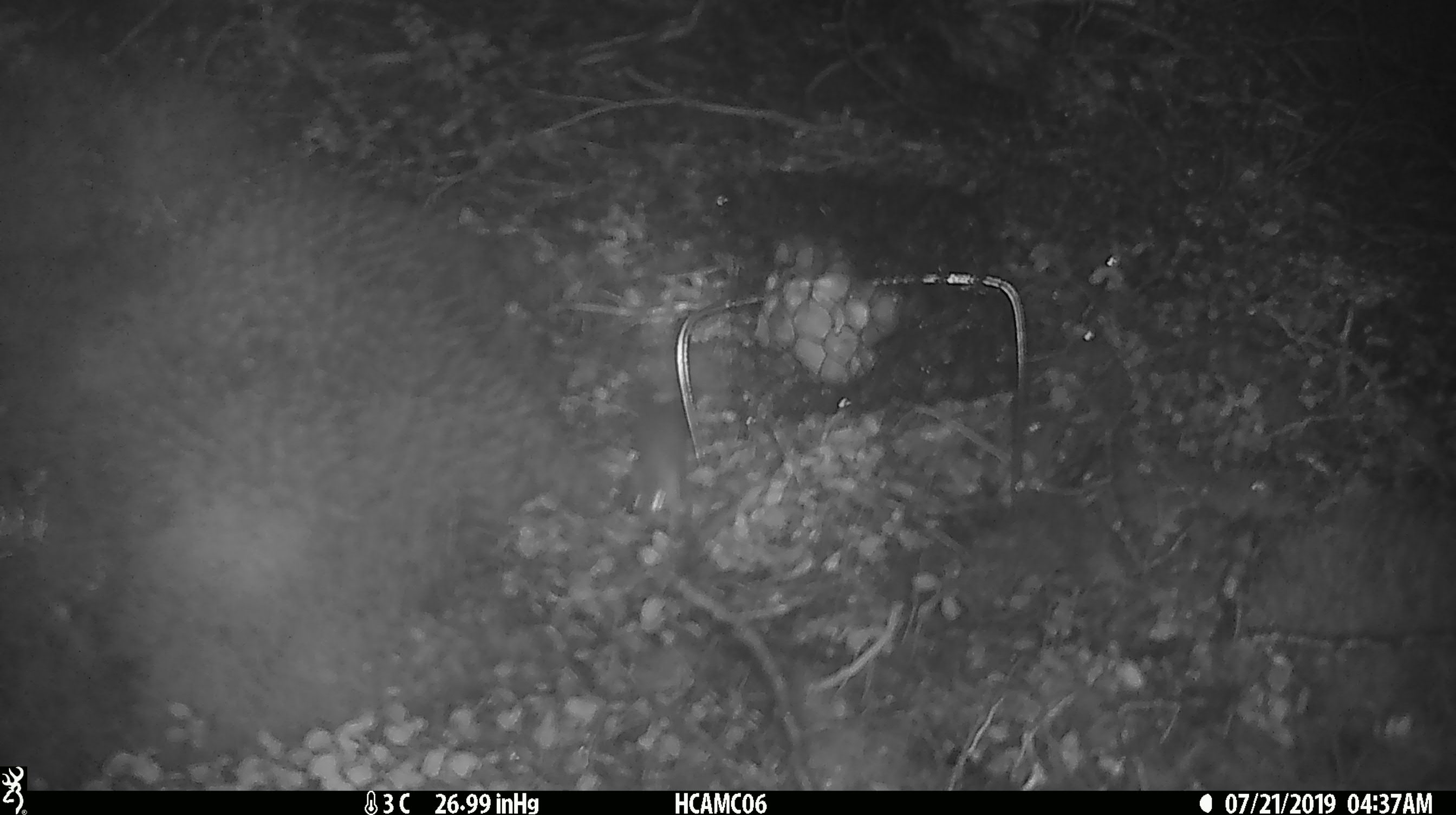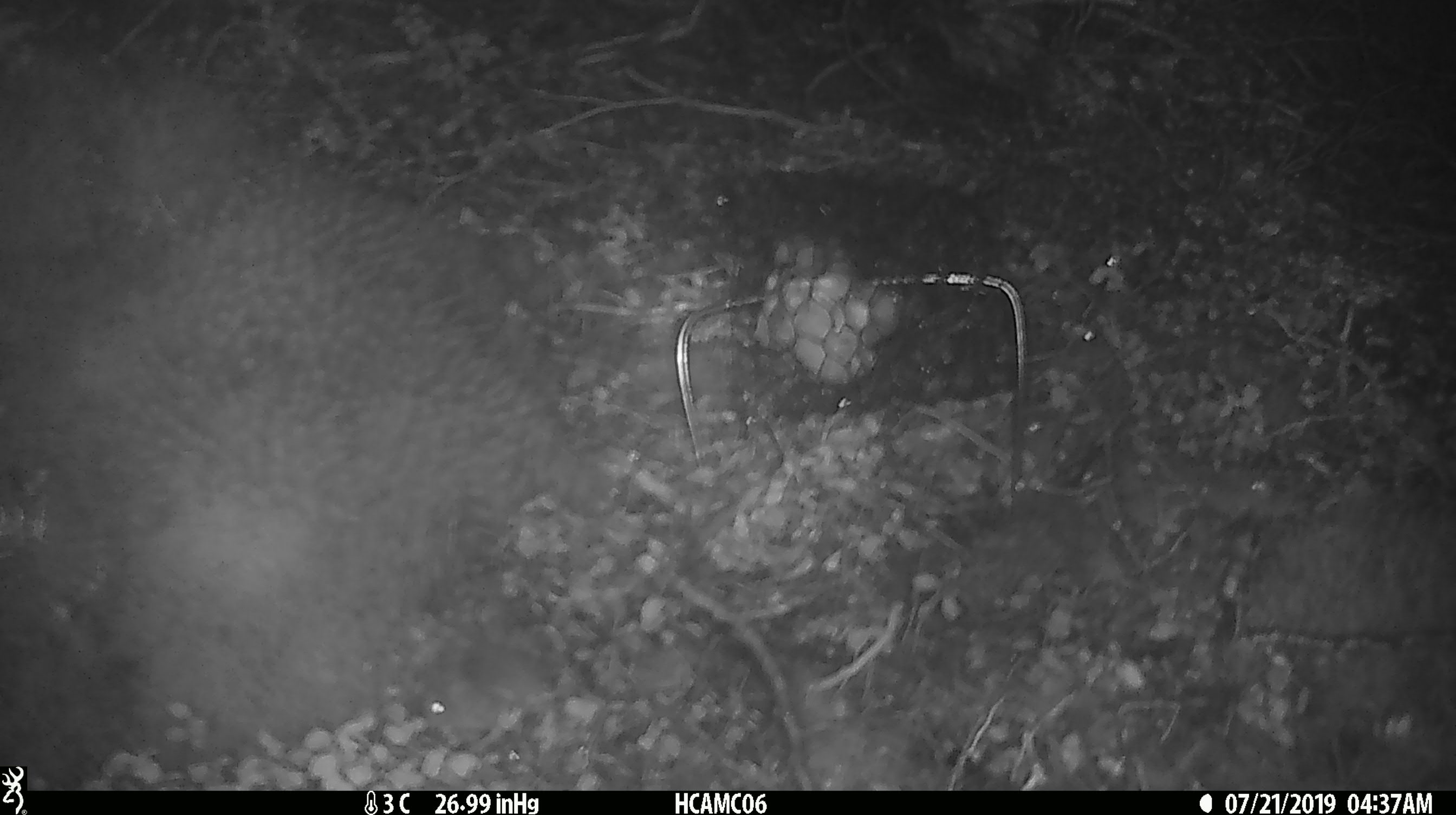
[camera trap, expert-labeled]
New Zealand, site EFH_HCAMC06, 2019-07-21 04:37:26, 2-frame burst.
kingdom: Animalia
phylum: Chordata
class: Mammalia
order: Rodentia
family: Muridae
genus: Mus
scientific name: Mus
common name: mouse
Mouse (Mus).